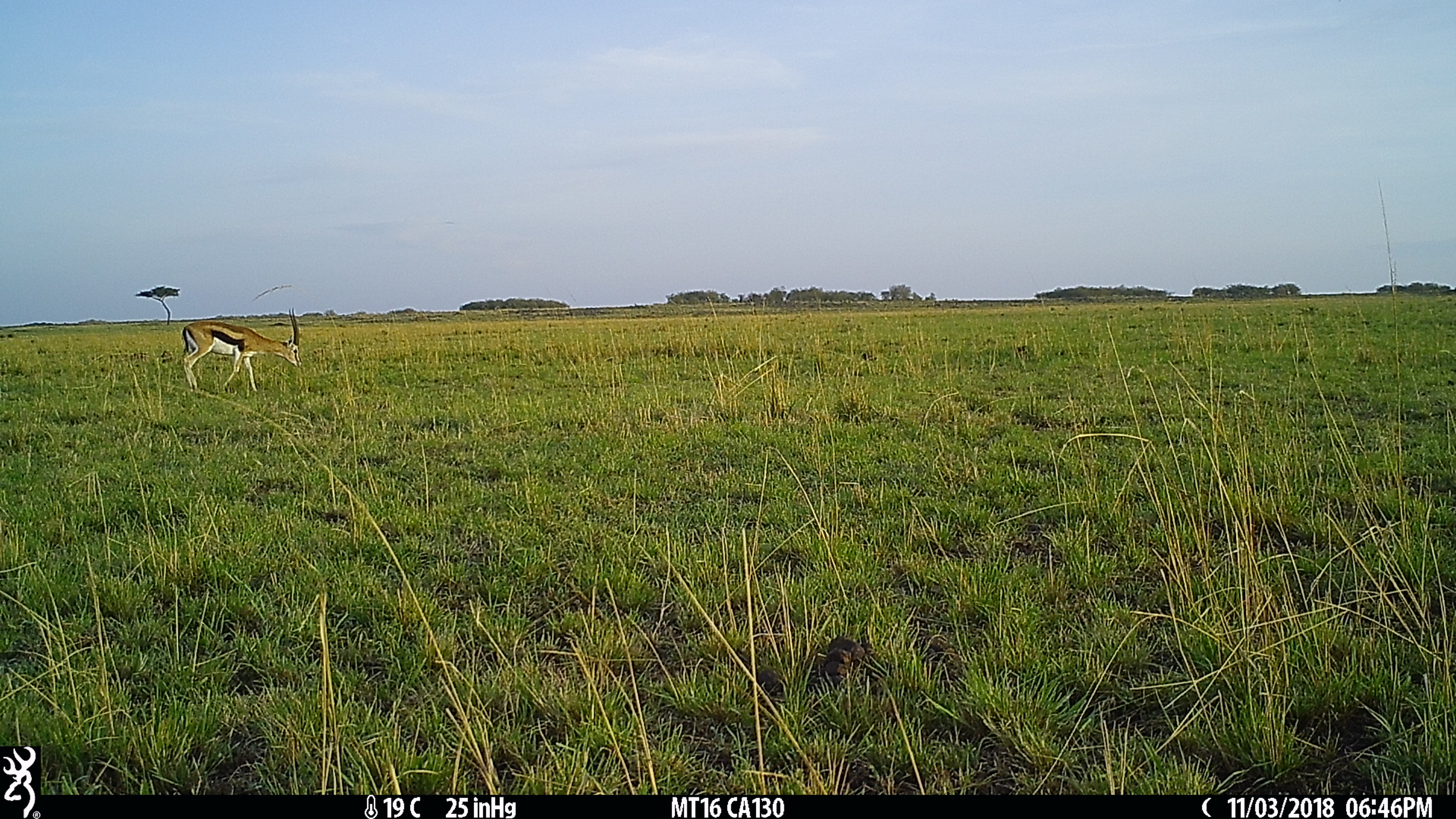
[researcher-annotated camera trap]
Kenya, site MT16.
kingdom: Animalia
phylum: Chordata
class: Mammalia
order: Artiodactyla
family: Bovidae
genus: Eudorcas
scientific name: Eudorcas thomsonii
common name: thomon's gazelle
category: gazelle thomsons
Gazelle thomsons (thomon's gazelle) (Eudorcas thomsonii).